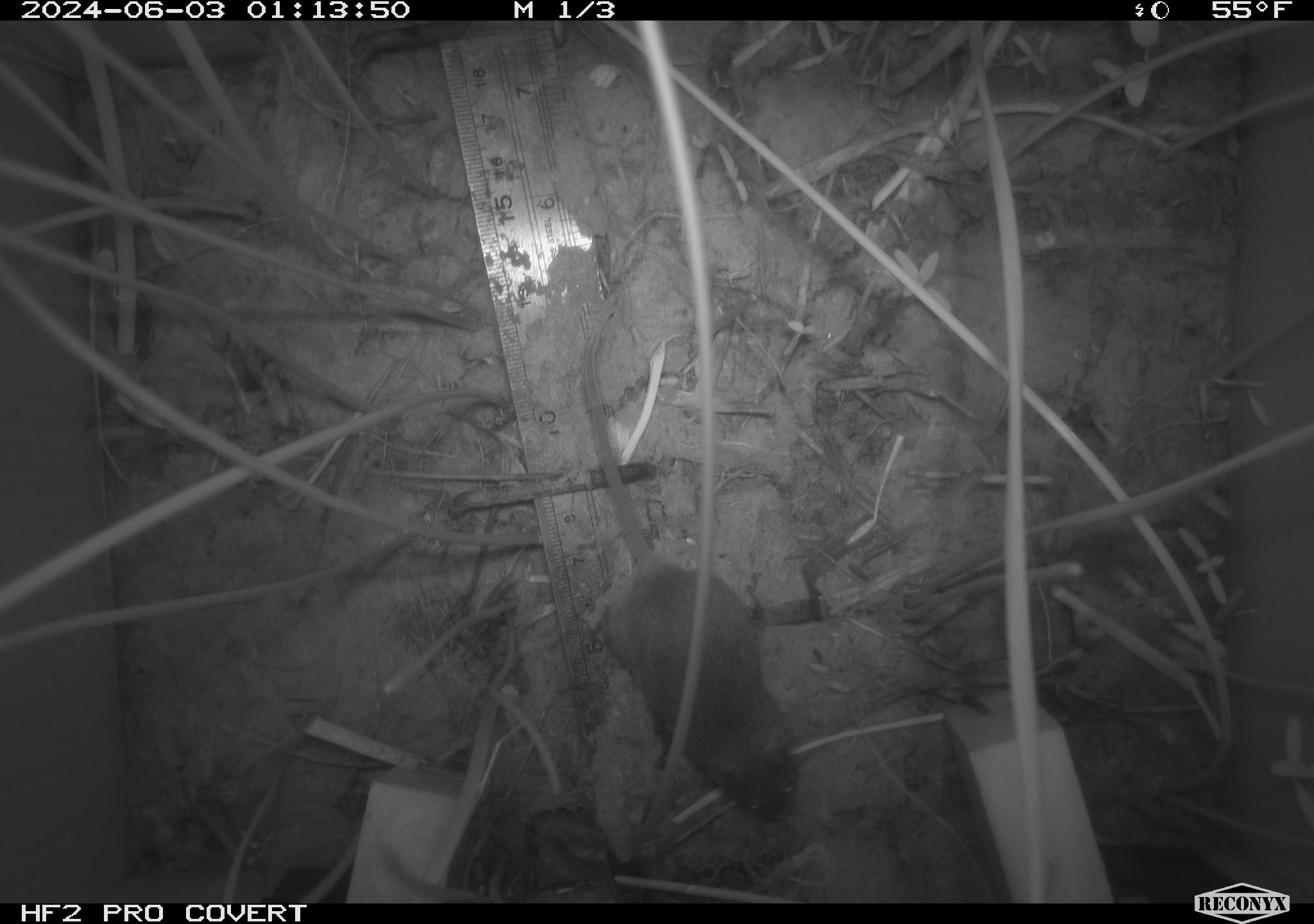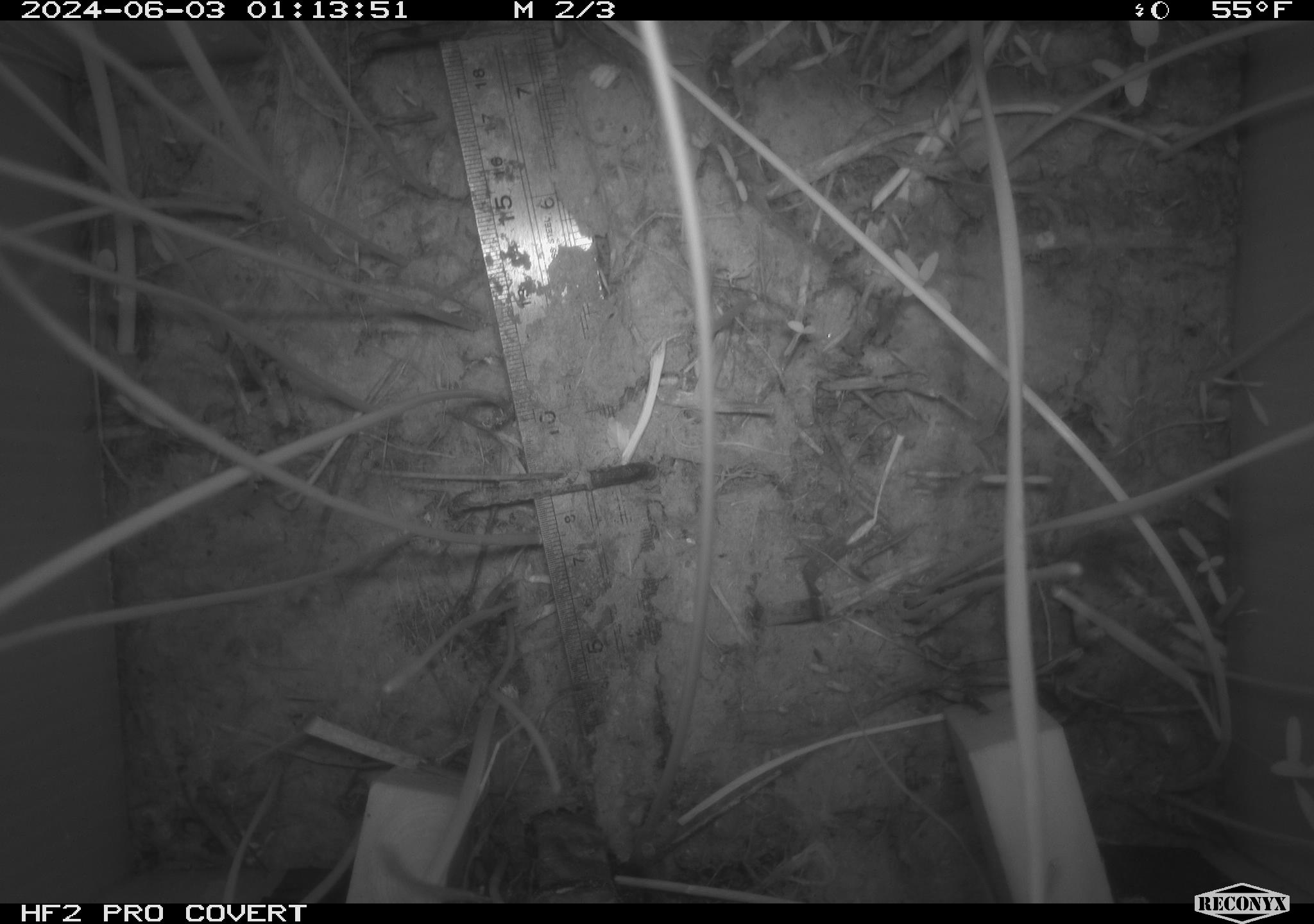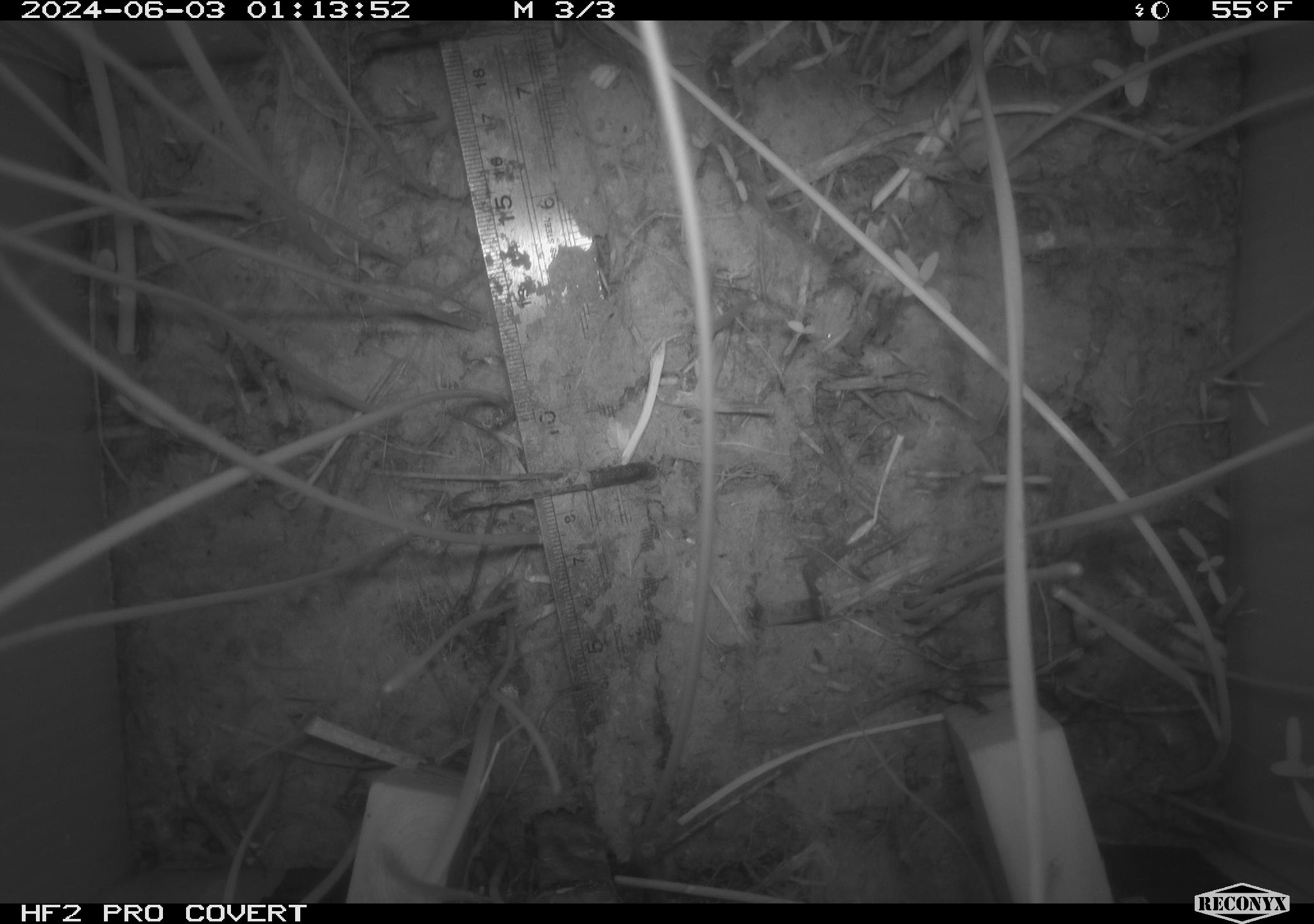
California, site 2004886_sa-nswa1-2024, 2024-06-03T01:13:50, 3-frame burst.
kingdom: Animalia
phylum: Chordata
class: Mammalia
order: Rodentia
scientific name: Rodentia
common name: rodent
Rodent (Rodentia).